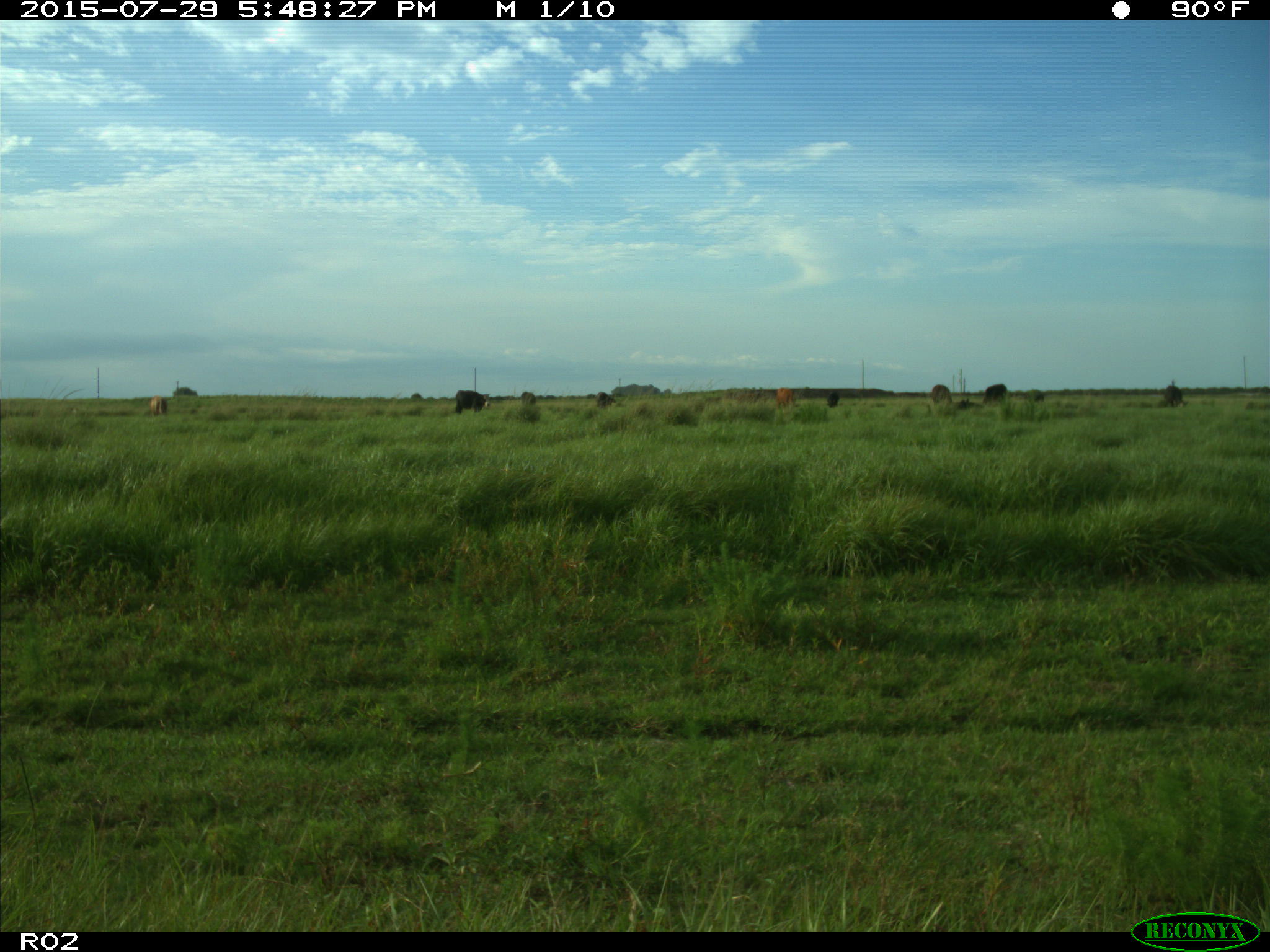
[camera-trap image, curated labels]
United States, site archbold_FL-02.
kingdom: Animalia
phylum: Chordata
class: Mammalia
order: Artiodactyla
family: Bovidae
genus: Bos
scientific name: Bos taurus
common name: domestic cow